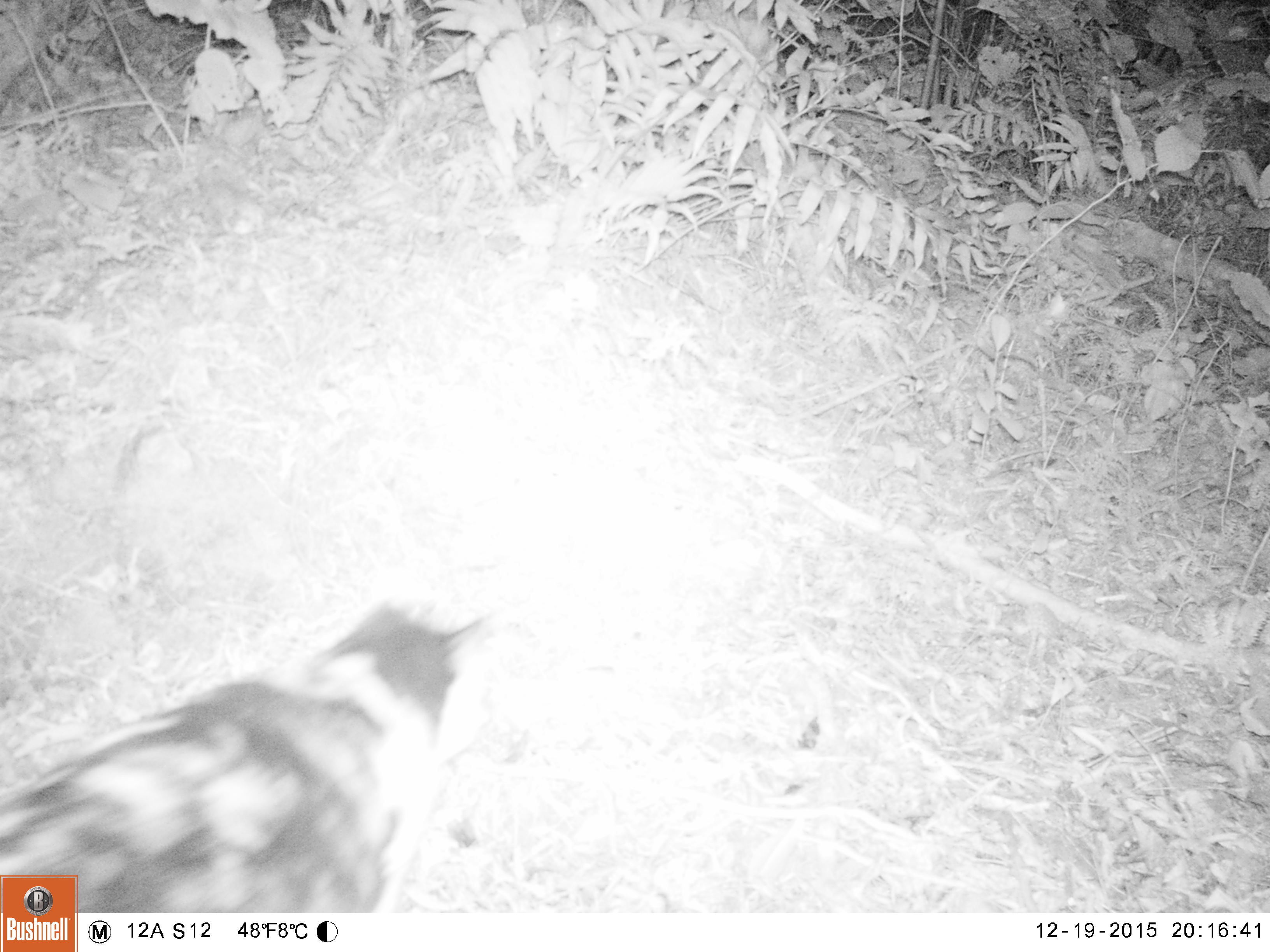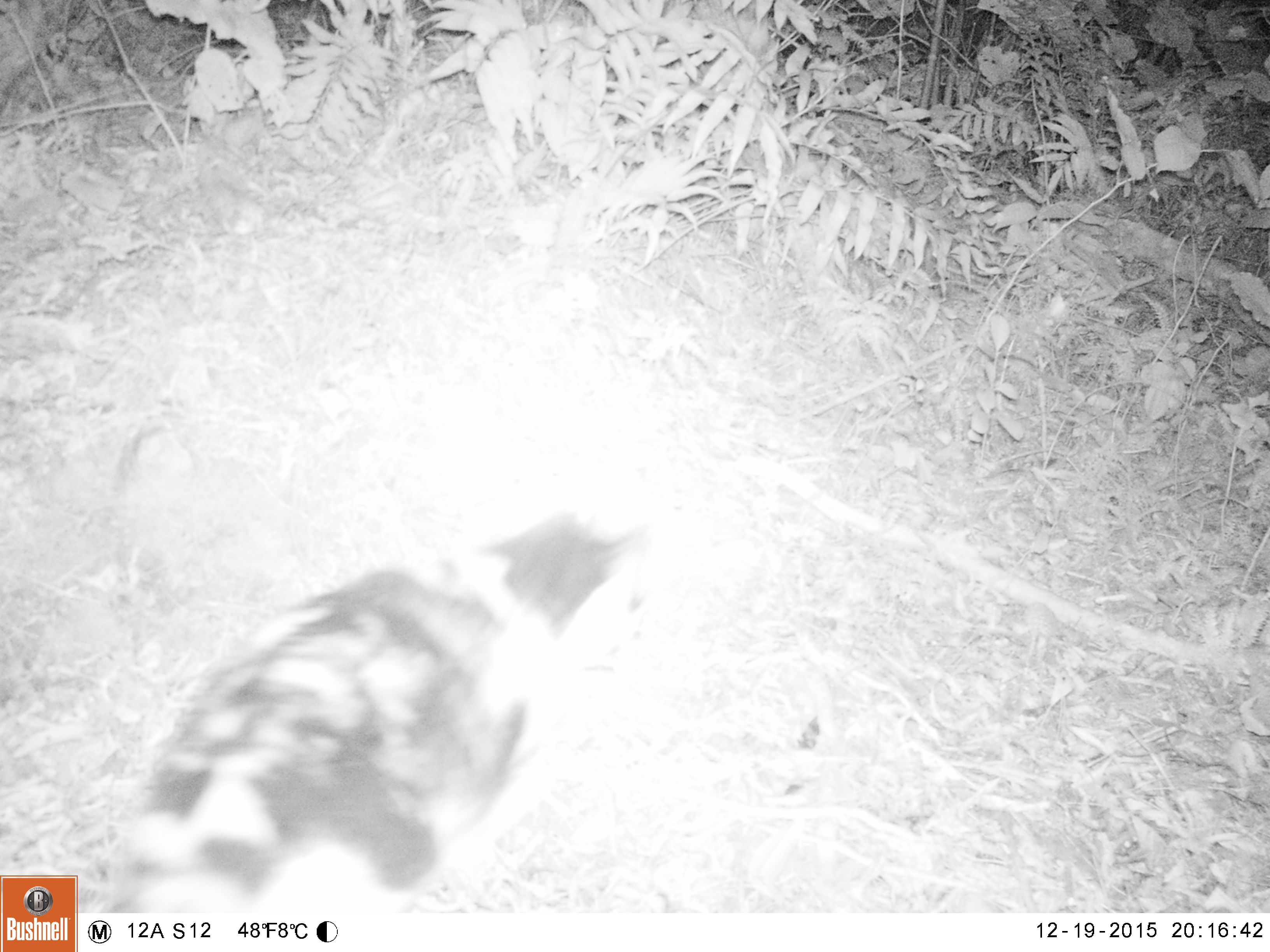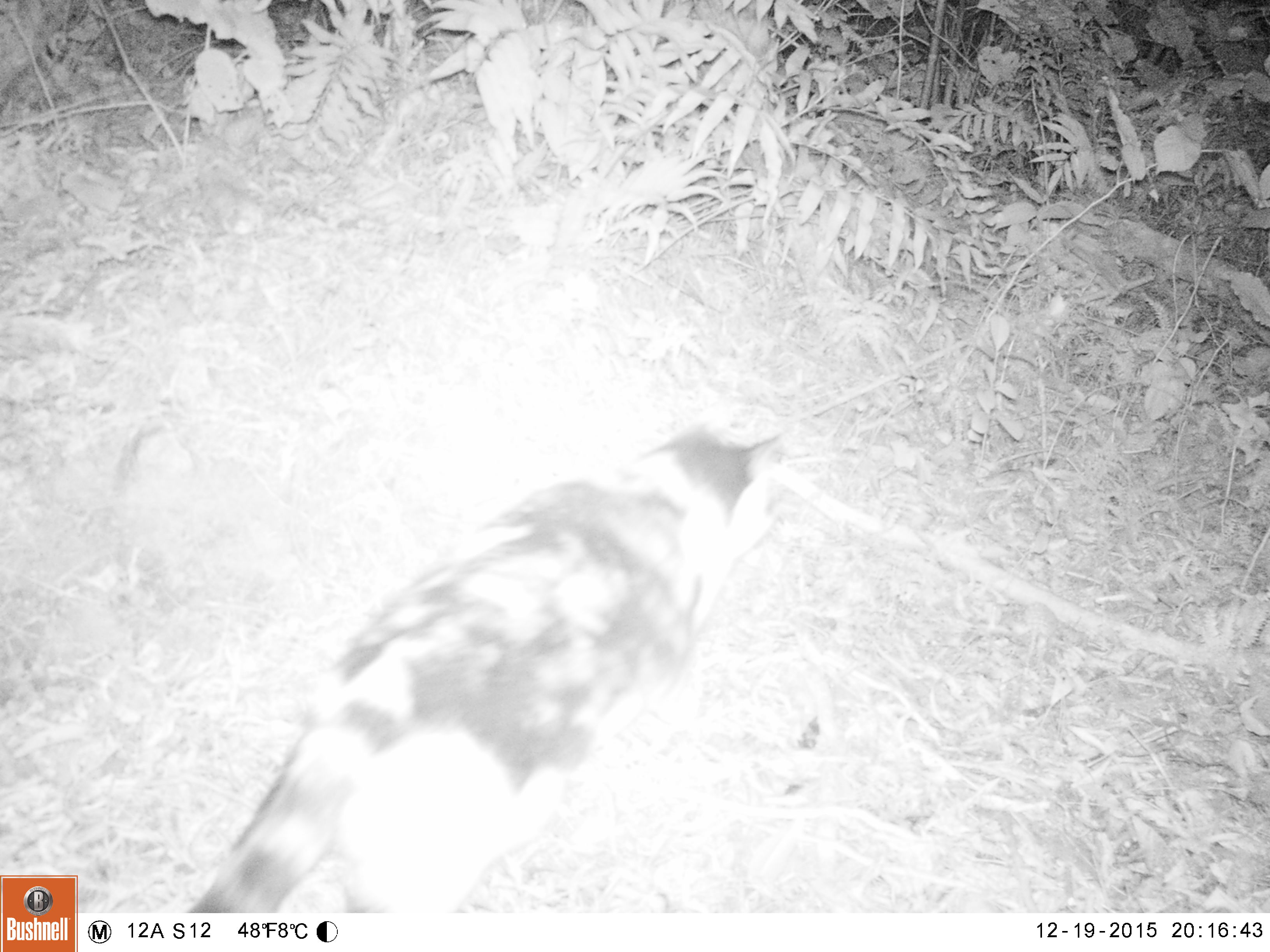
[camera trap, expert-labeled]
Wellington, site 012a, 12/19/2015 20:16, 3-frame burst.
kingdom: Animalia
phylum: Chordata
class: Mammalia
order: Carnivora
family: Felidae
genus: Felis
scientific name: Felis catus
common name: cat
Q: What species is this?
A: Cat (Felis catus).